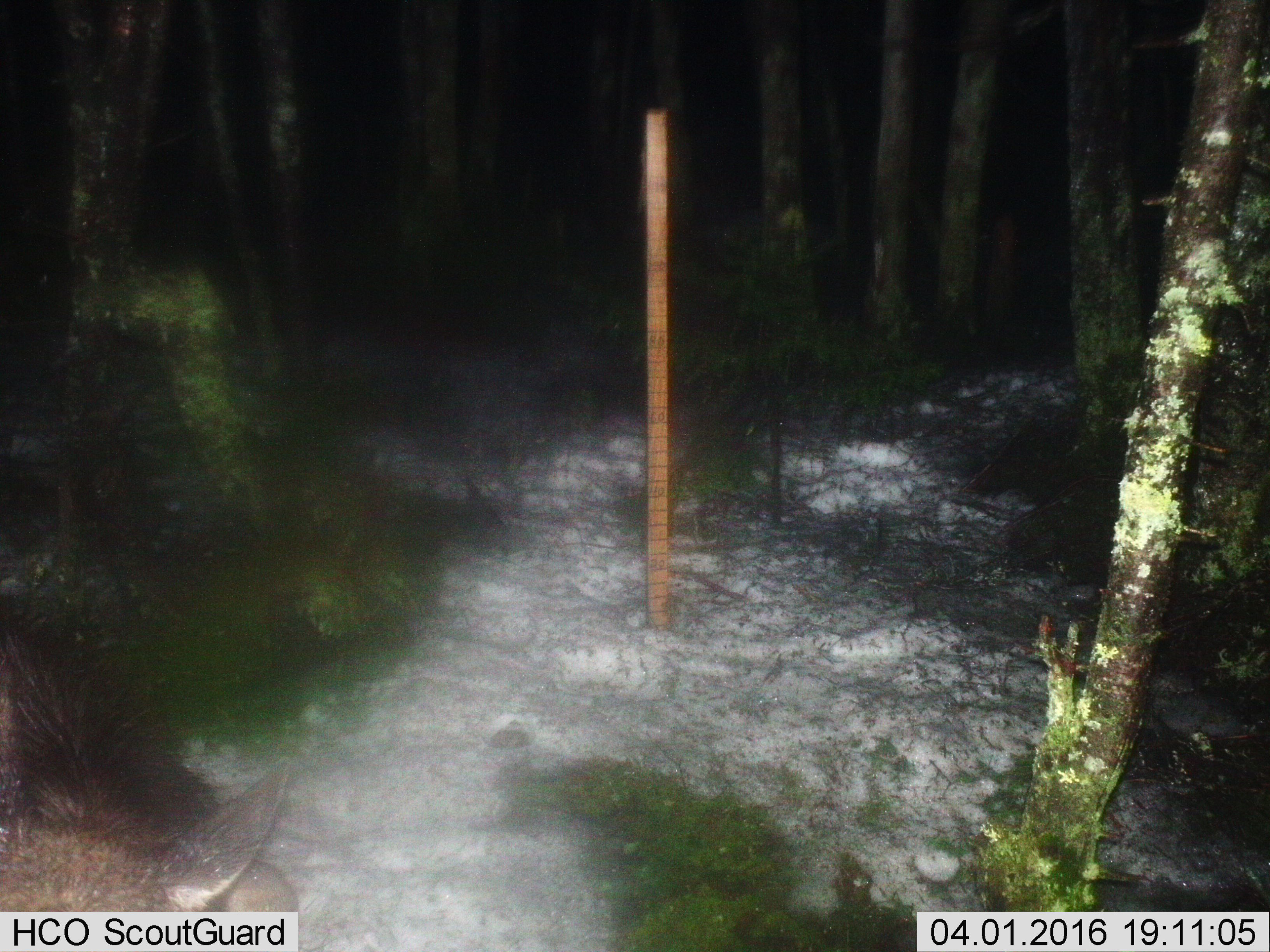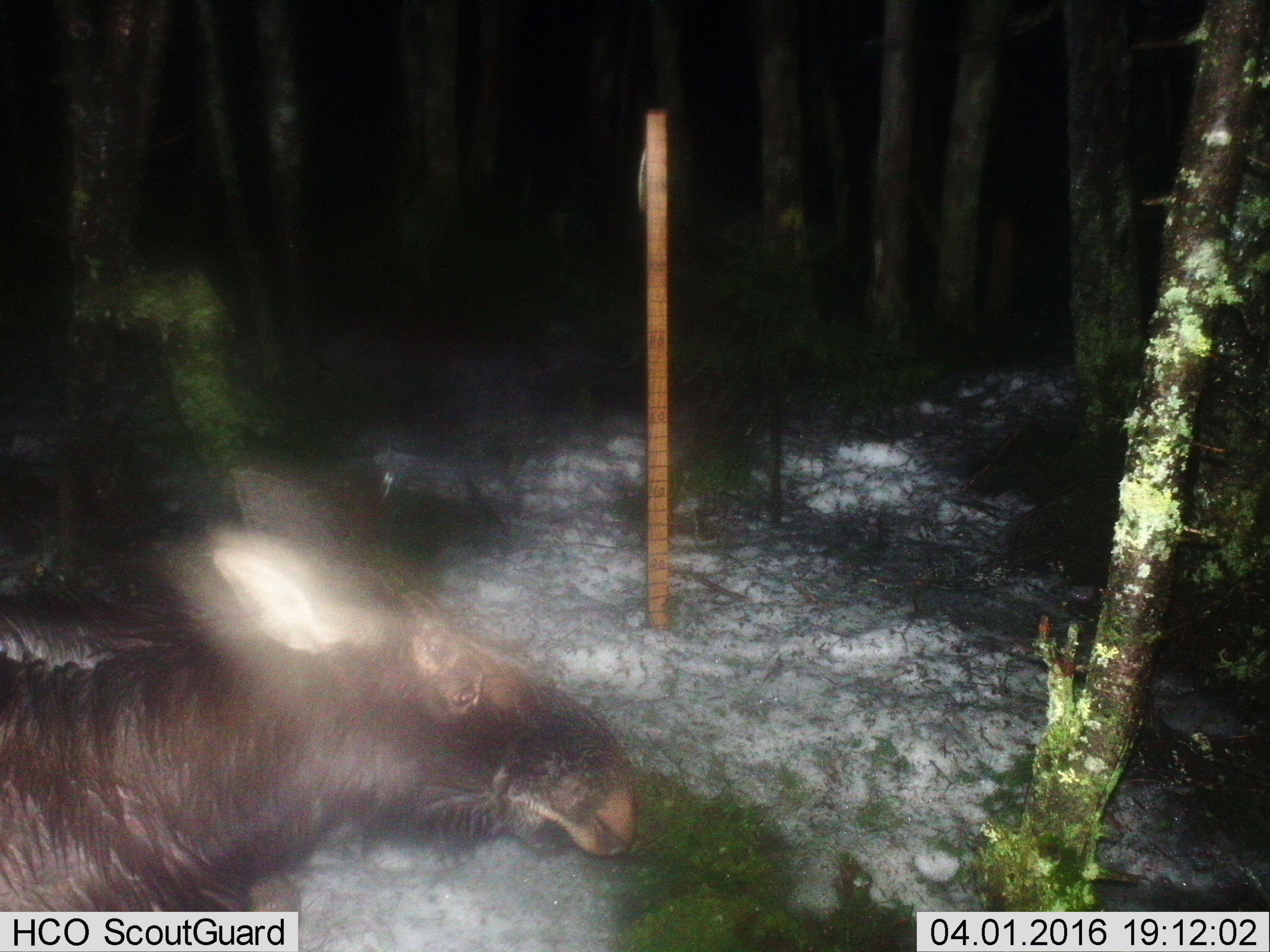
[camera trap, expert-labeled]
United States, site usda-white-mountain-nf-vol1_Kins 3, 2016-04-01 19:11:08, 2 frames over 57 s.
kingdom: Animalia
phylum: Chordata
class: Mammalia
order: Artiodactyla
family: Cervidae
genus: Alces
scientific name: Alces alces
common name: moose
Moose (Alces alces).